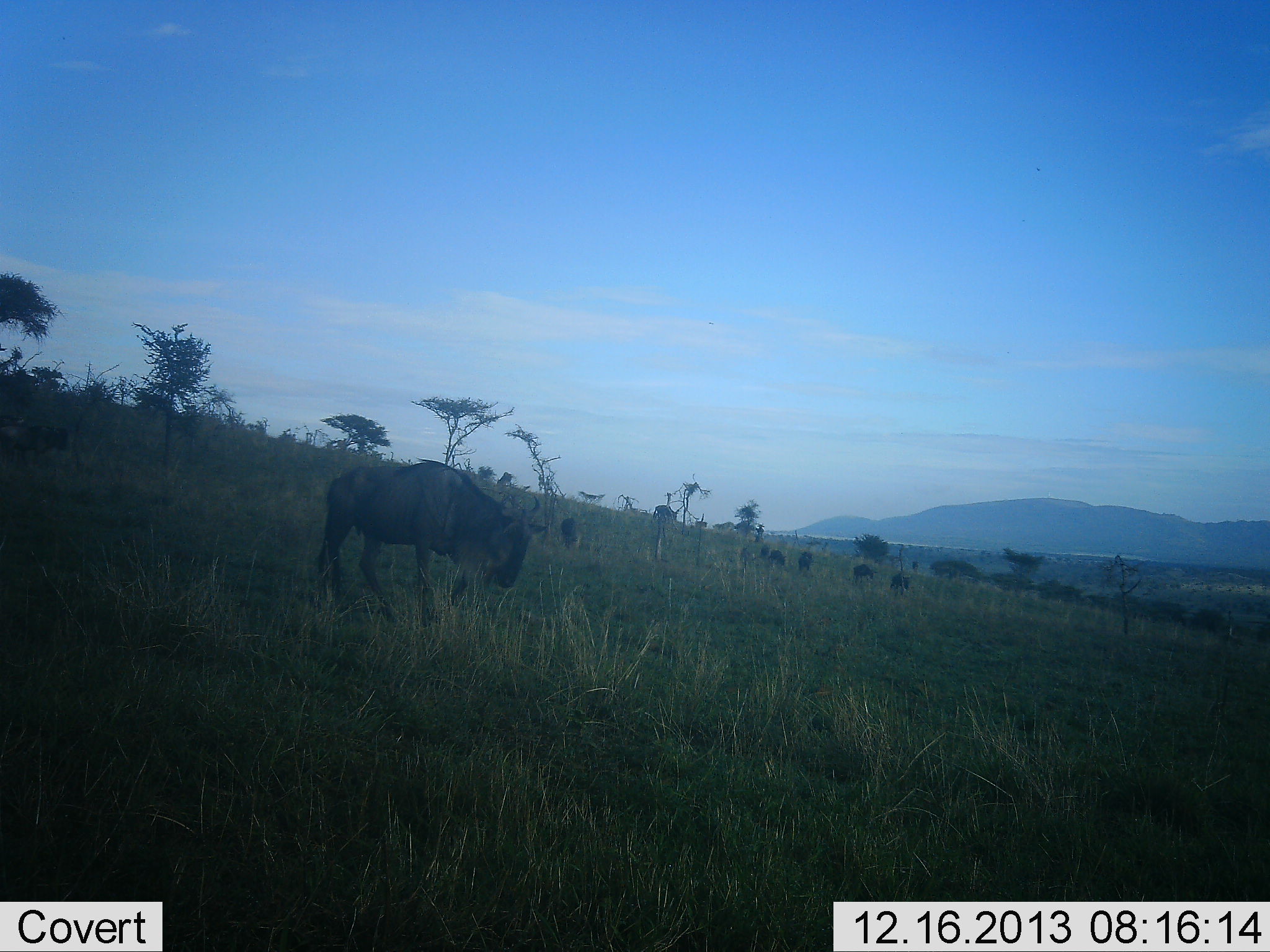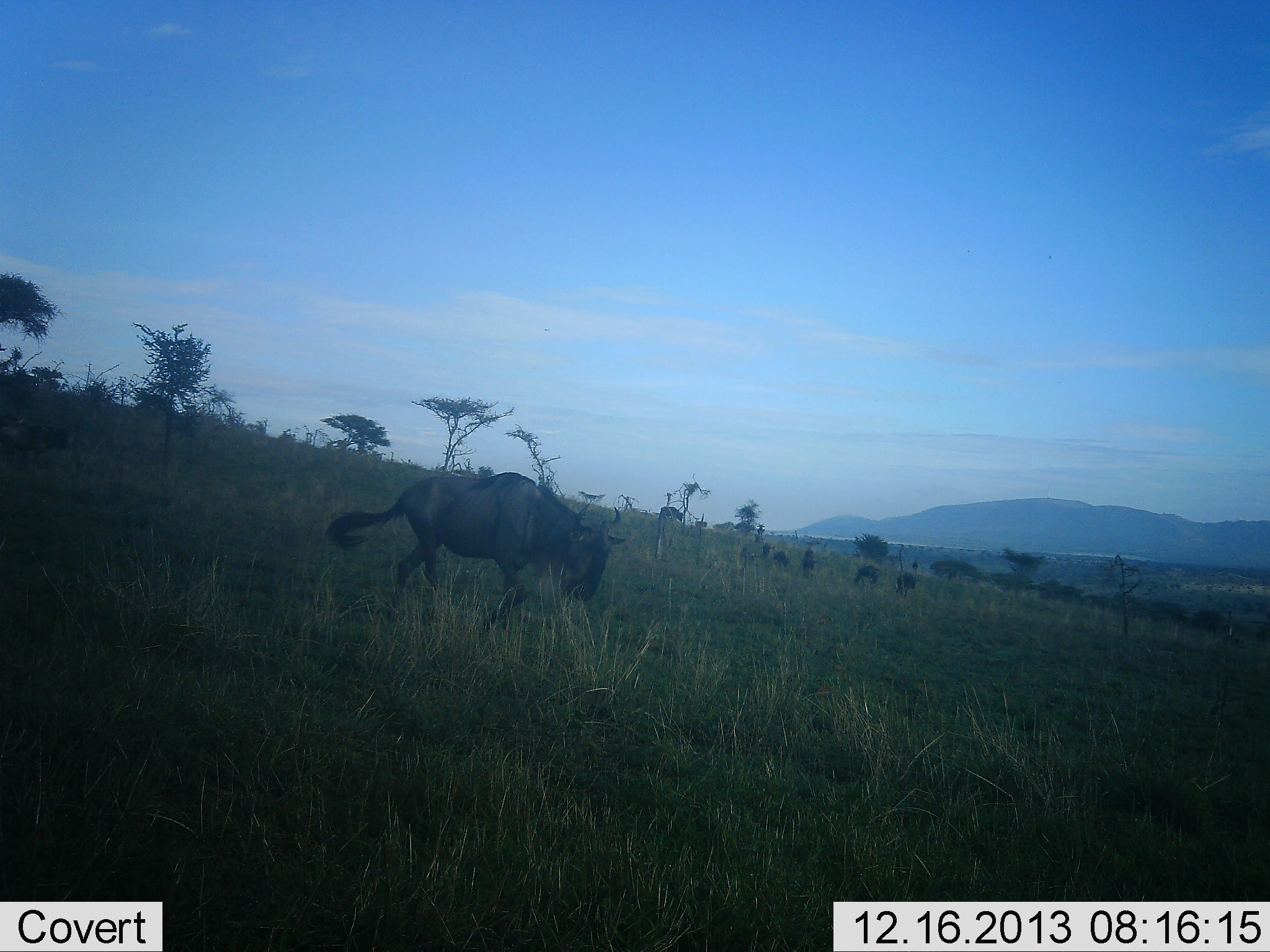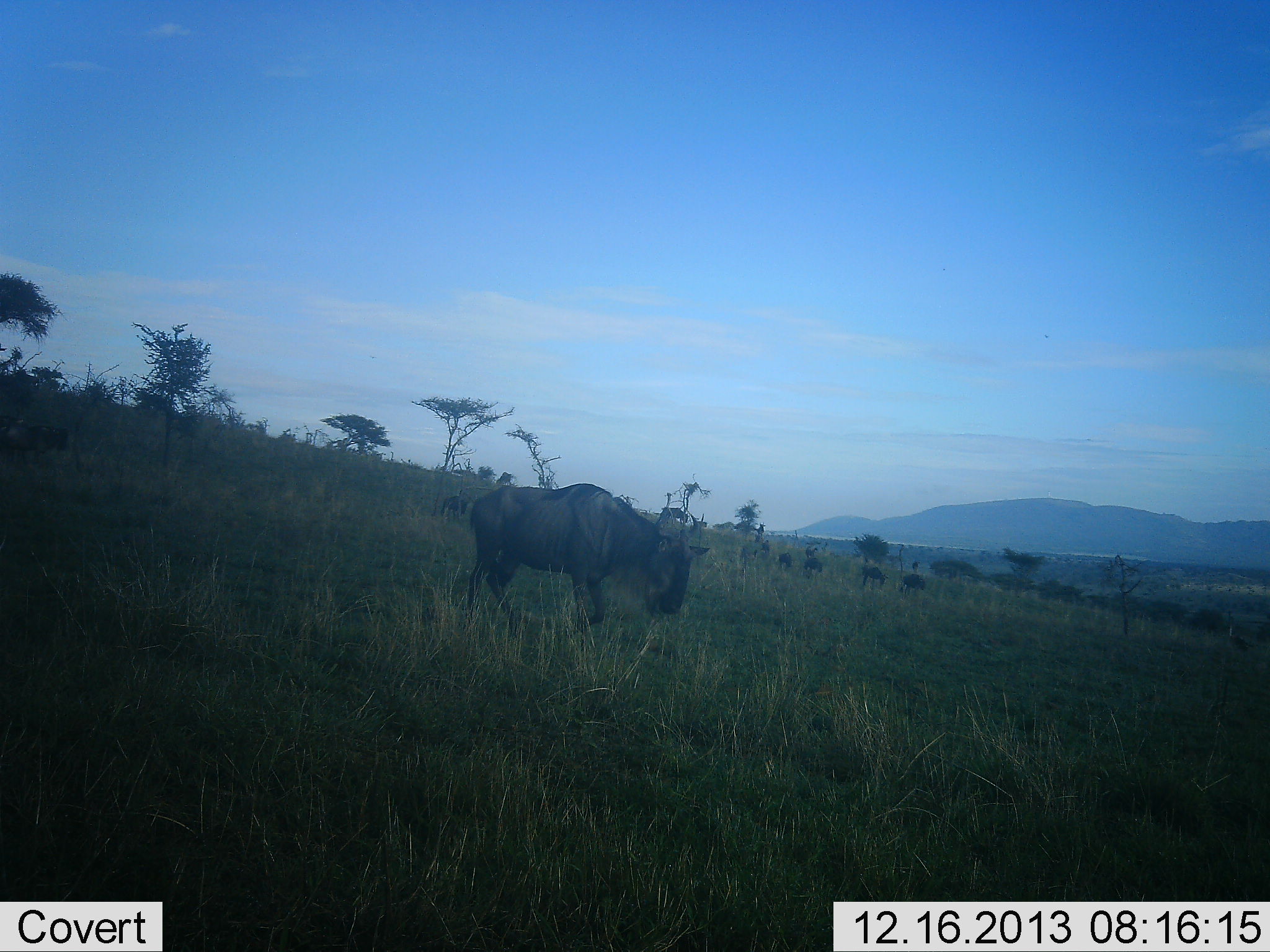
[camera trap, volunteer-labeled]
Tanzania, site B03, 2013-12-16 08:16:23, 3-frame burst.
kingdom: Animalia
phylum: Chordata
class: Mammalia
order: Artiodactyla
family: Bovidae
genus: Connochaetes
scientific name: Connochaetes taurinus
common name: blue wildebeest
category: wildebeest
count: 7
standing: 30%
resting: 0%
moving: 90%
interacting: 0%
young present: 0%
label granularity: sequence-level